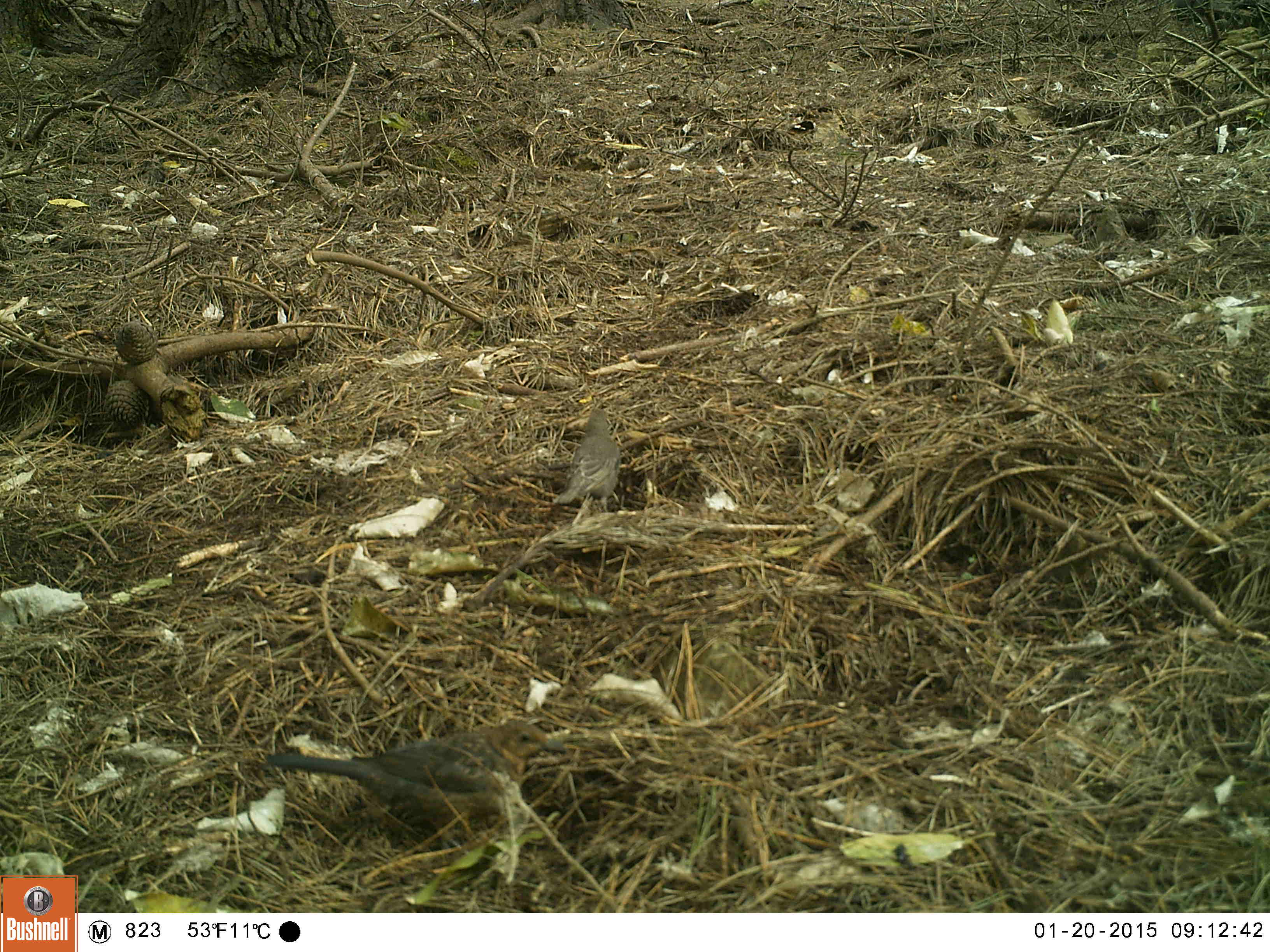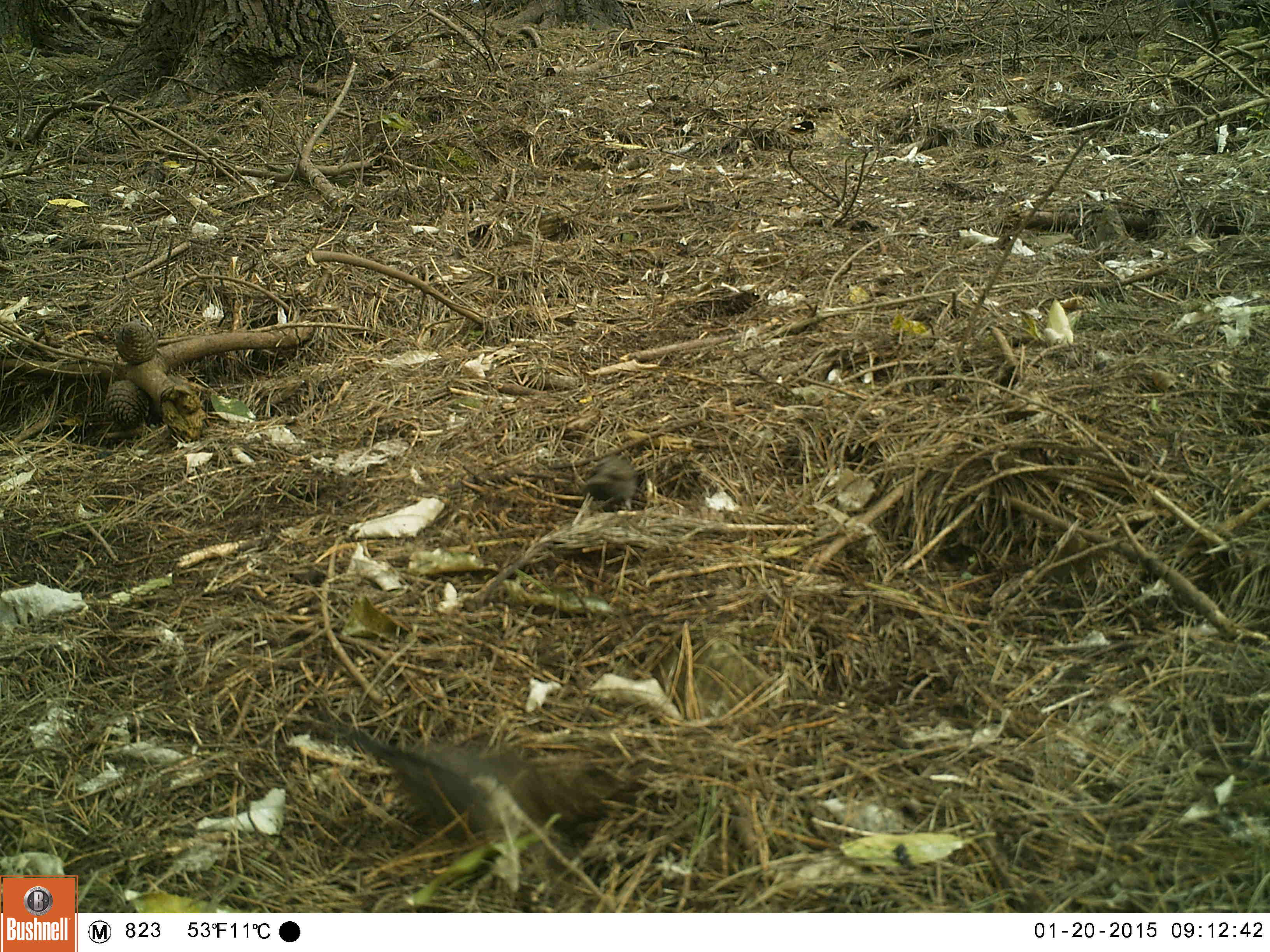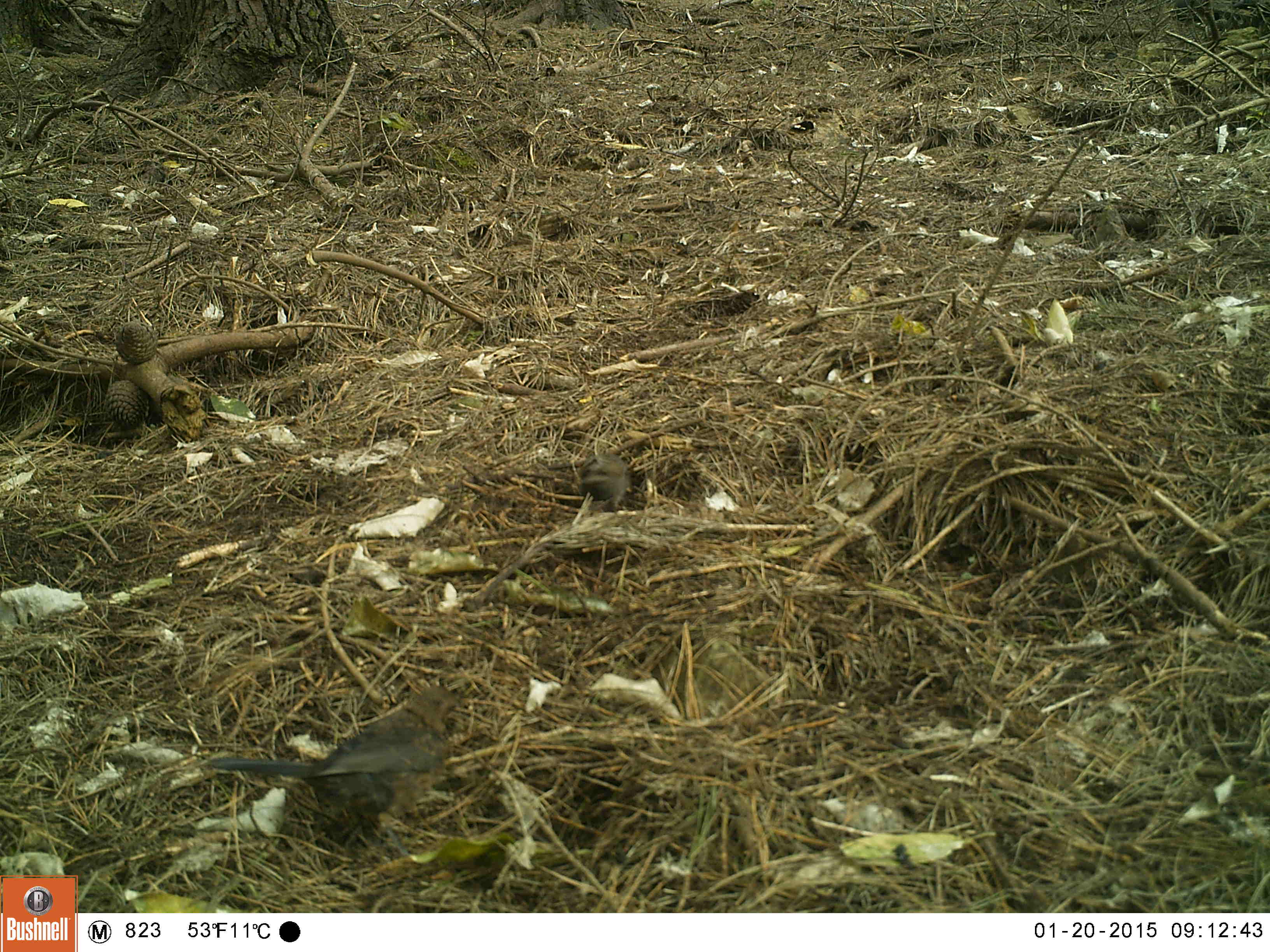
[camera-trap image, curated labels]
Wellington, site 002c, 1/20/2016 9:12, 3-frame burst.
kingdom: Animalia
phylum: Chordata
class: Aves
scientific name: Aves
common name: bird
Bird (Aves).